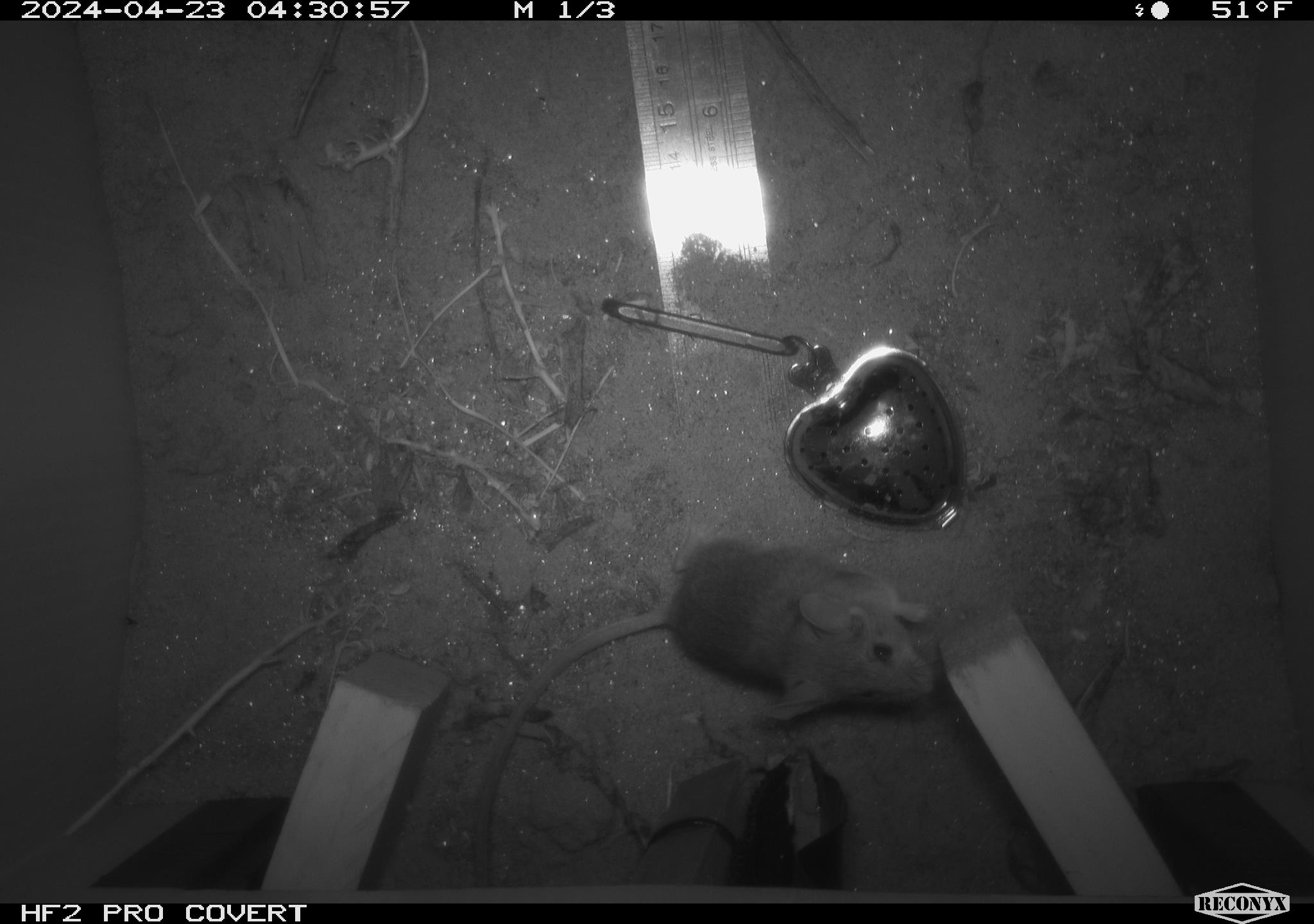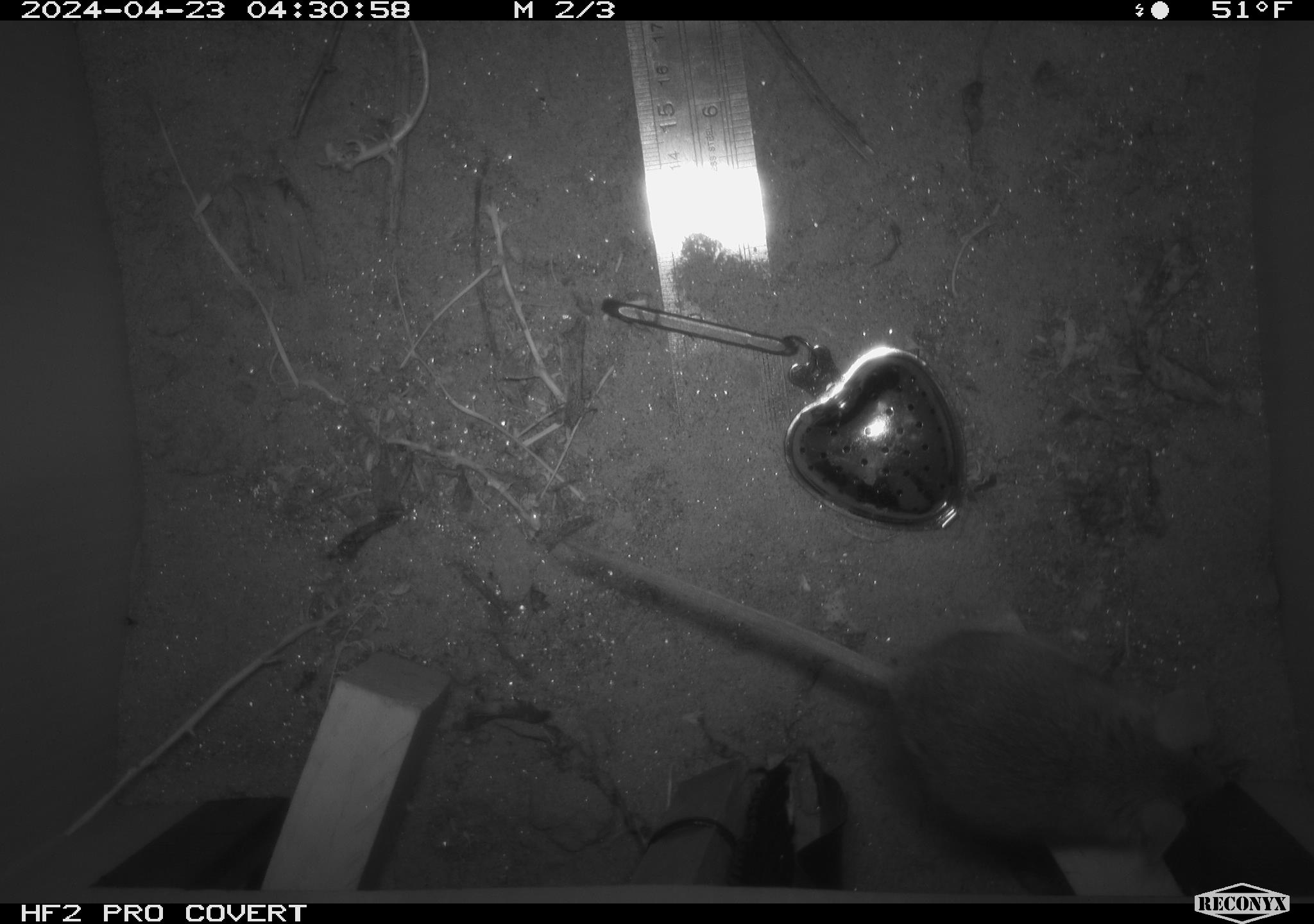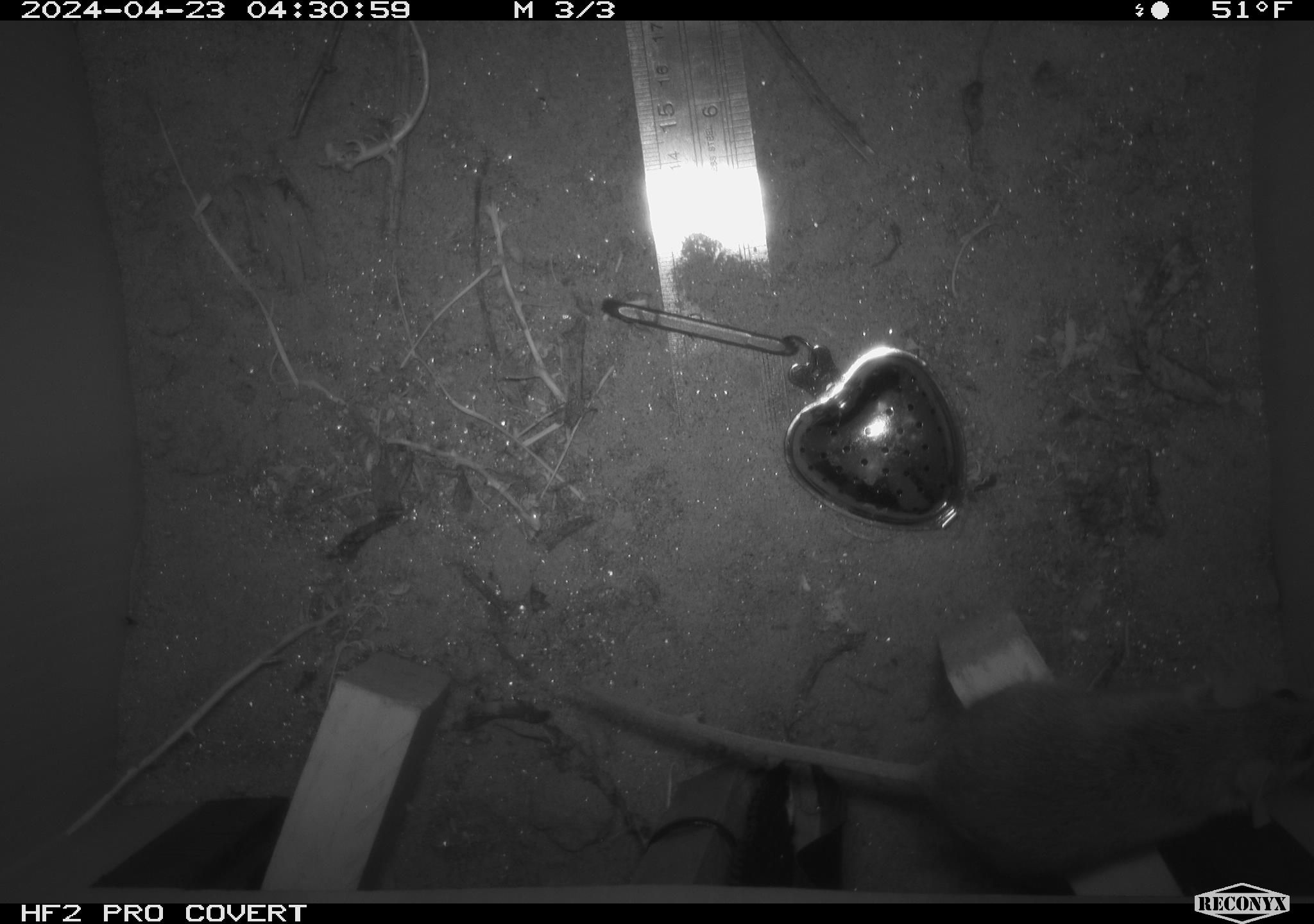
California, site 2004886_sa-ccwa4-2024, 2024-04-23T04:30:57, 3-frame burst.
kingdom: Animalia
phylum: Chordata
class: Mammalia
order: Rodentia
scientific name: Rodentia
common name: woodrat or rat or mouse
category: woodrat or rat or mouse species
Woodrat or rat or mouse species (woodrat or rat or mouse) (Rodentia).